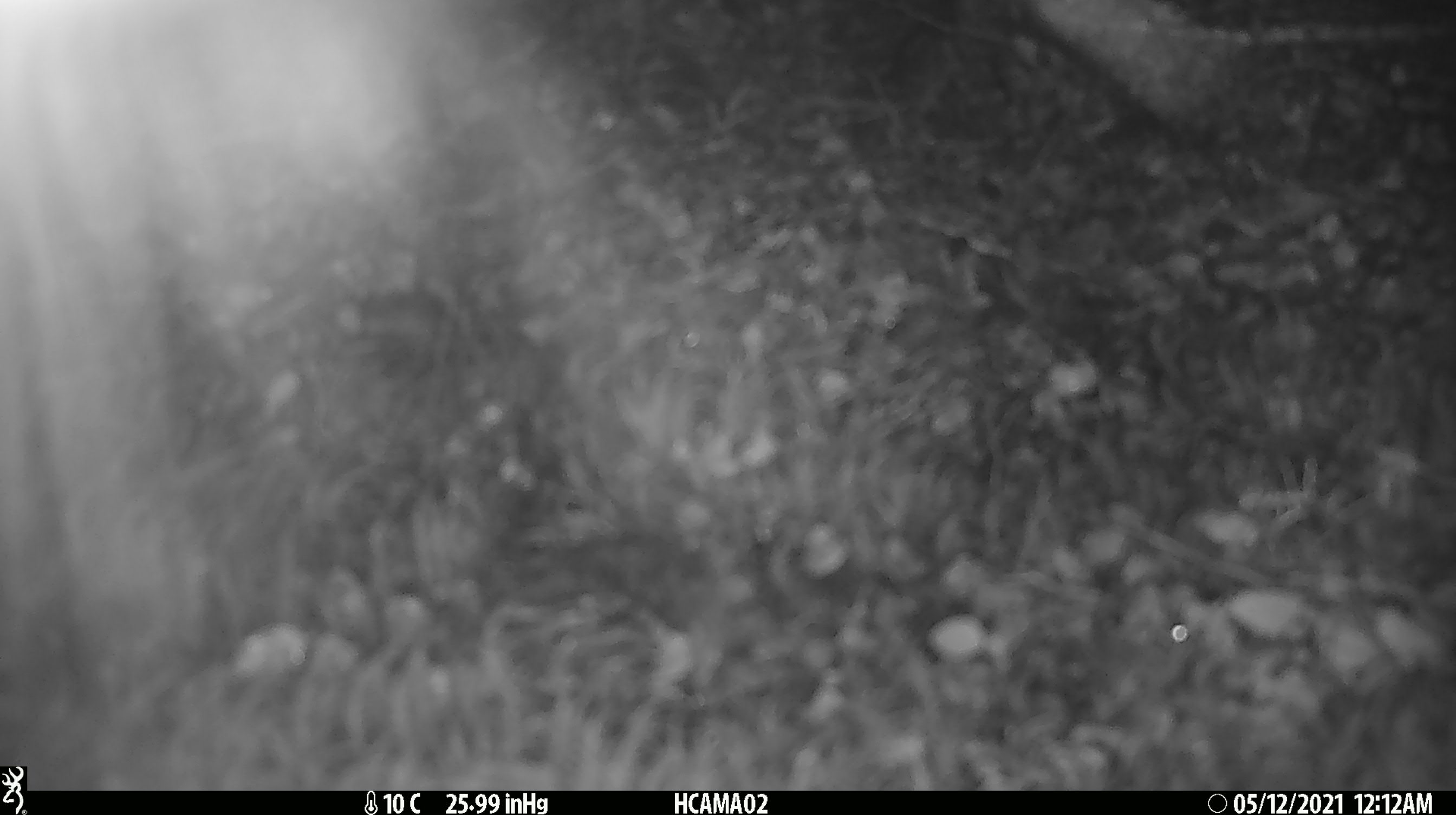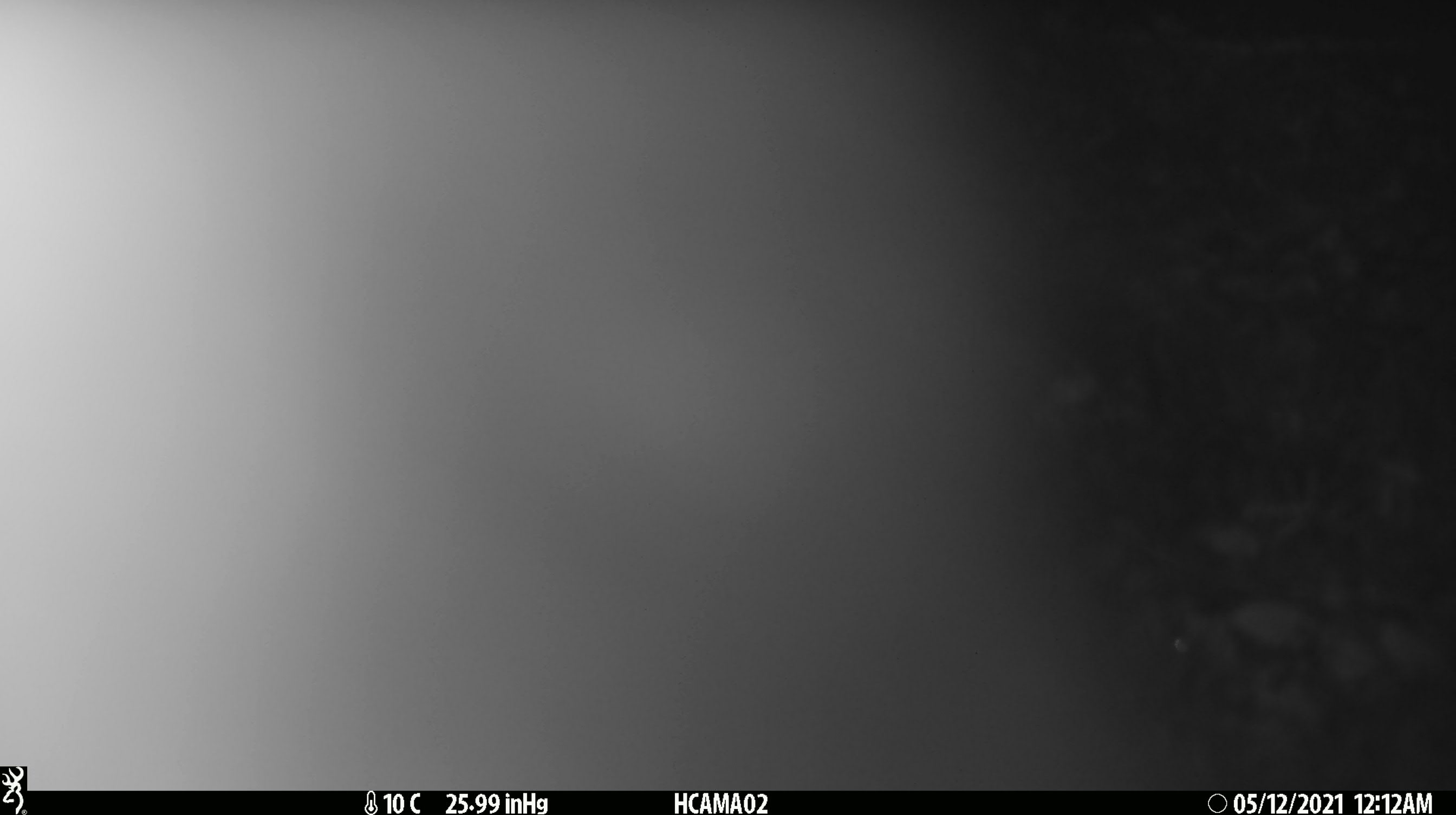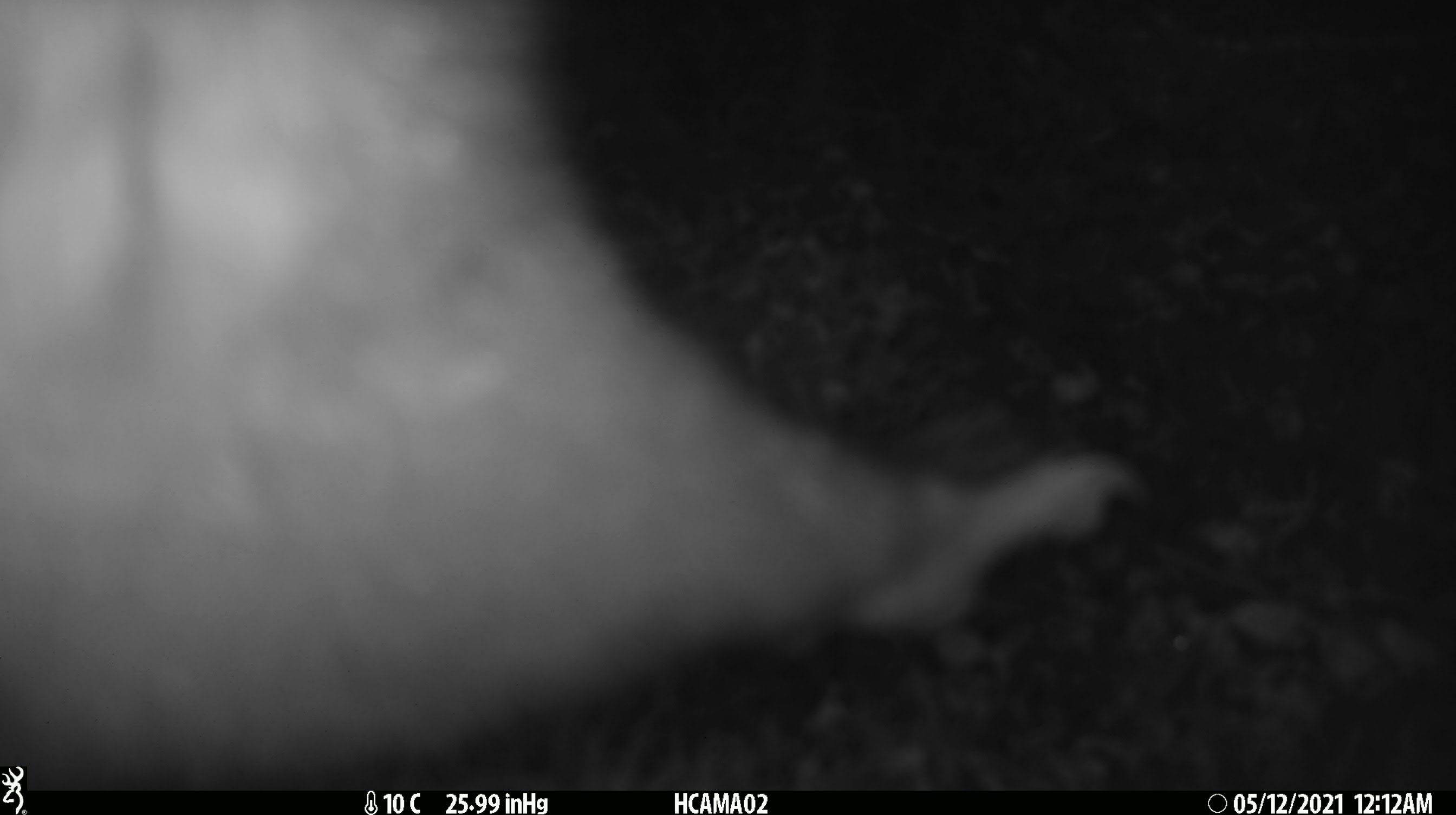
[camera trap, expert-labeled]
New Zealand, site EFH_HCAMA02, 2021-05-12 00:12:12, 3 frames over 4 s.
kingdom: Animalia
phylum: Chordata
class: Mammalia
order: Diprotodontia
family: Phalangeridae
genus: Trichosurus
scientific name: Trichosurus vulpecula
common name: common brushtail possum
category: possum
Possum (common brushtail possum) (Trichosurus vulpecula).